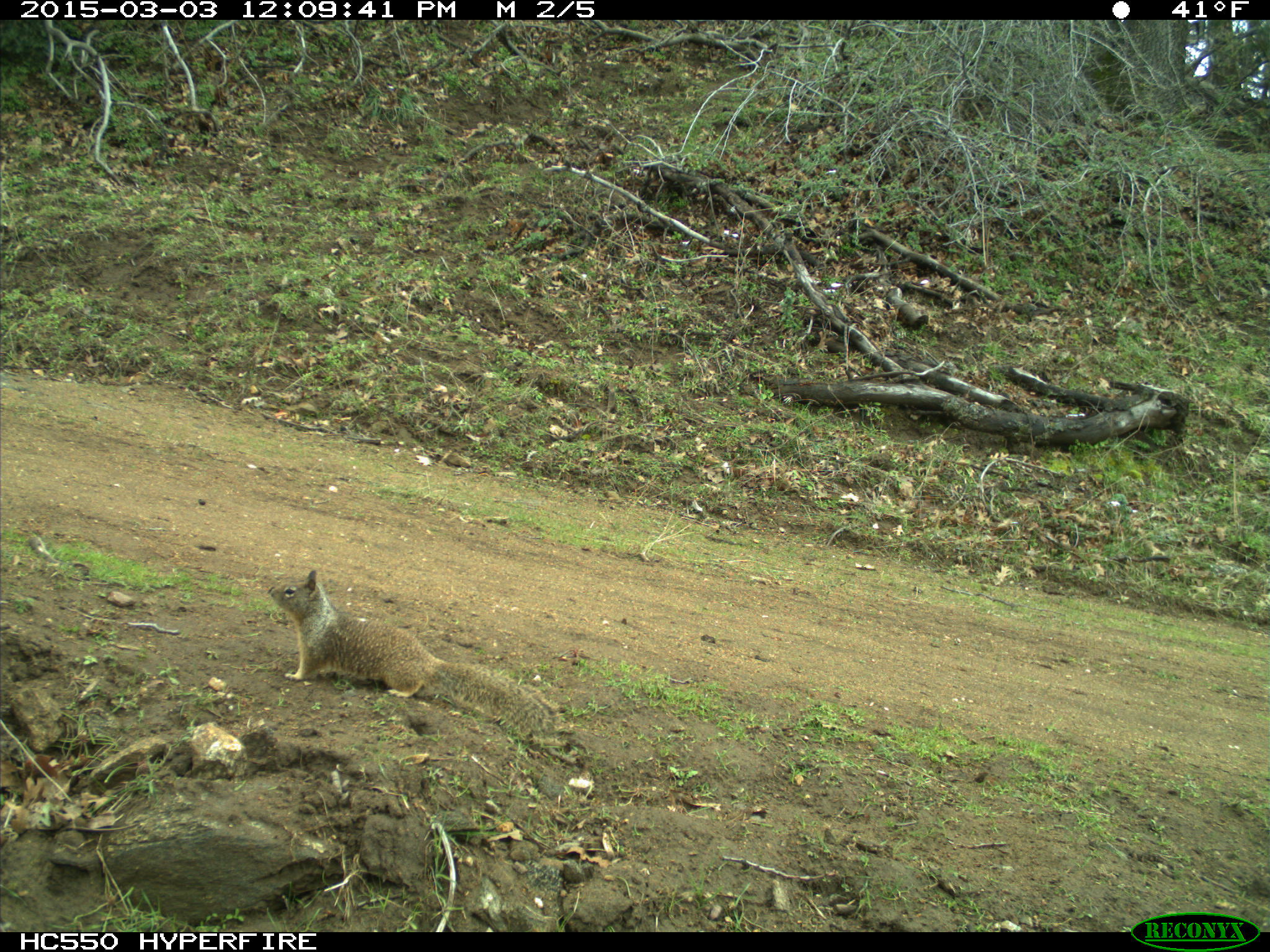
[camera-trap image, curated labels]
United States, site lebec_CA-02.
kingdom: Animalia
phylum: Chordata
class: Mammalia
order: Rodentia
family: Sciuridae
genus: Otospermophilus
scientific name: Otospermophilus beecheyi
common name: california ground squirrel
Otospermophilus beecheyi (california ground squirrel).